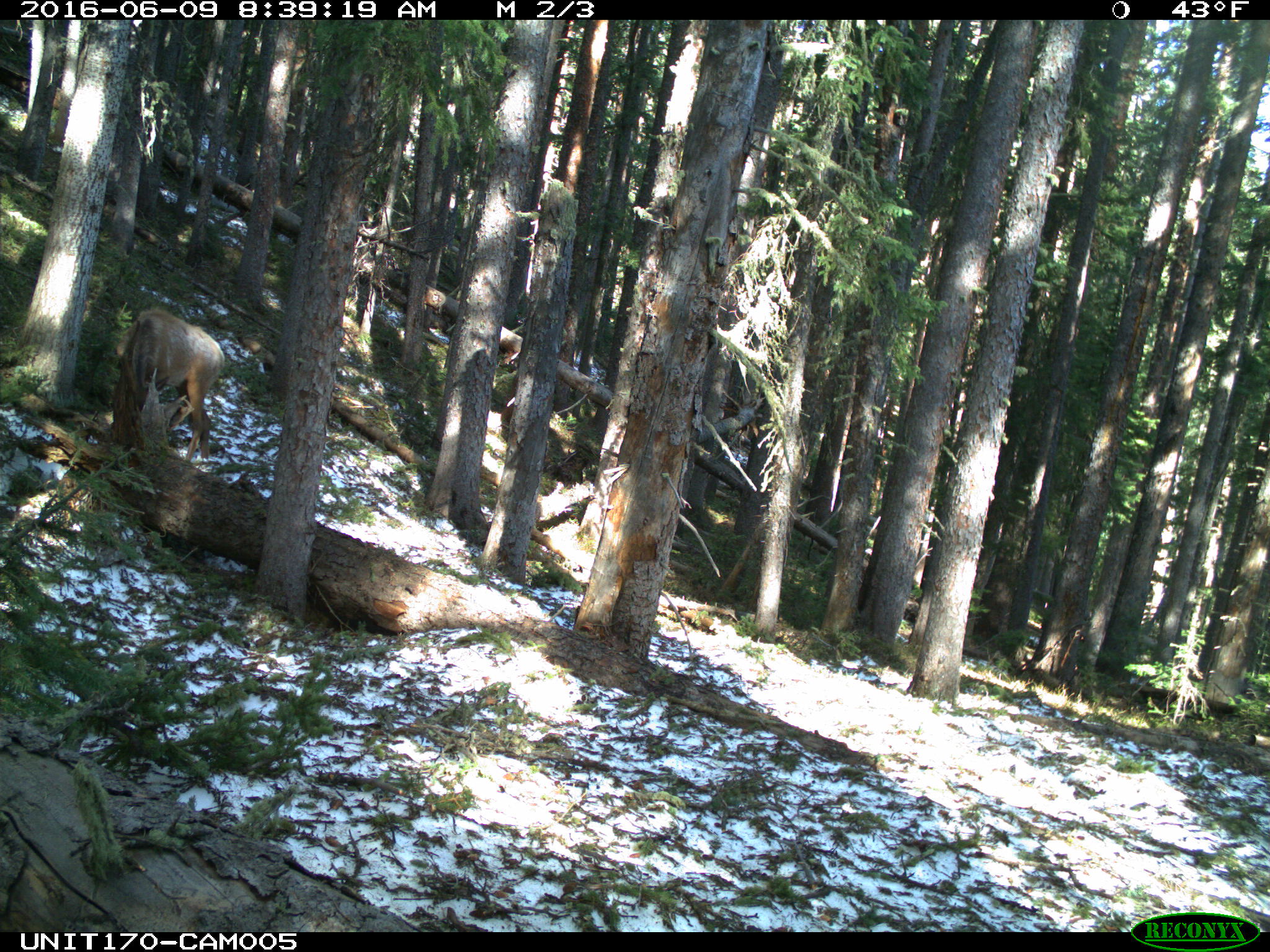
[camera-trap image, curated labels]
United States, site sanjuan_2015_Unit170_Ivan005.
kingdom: Animalia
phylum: Chordata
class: Mammalia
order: Artiodactyla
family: Cervidae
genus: Cervus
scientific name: Cervus elaphus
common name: red deer